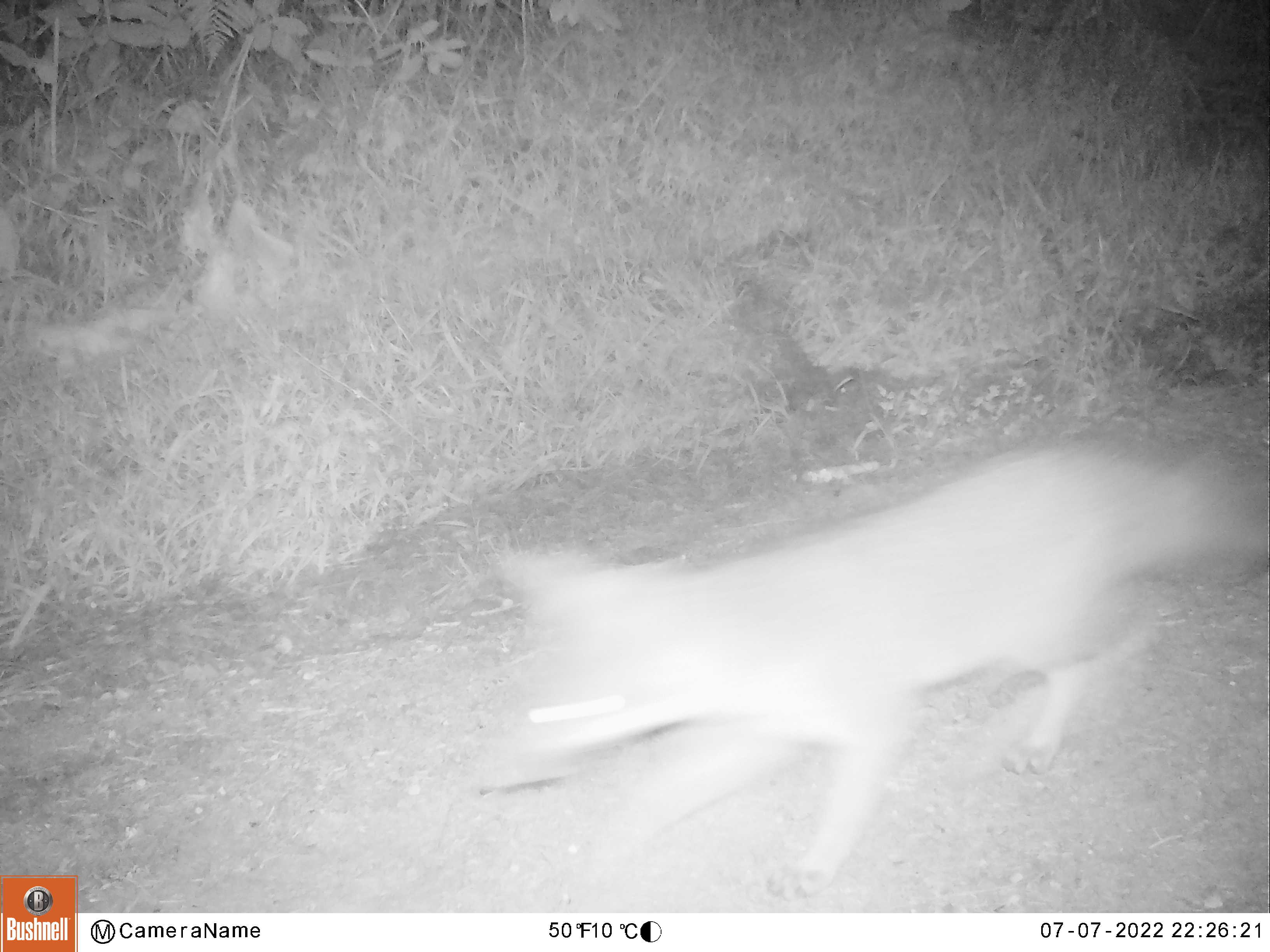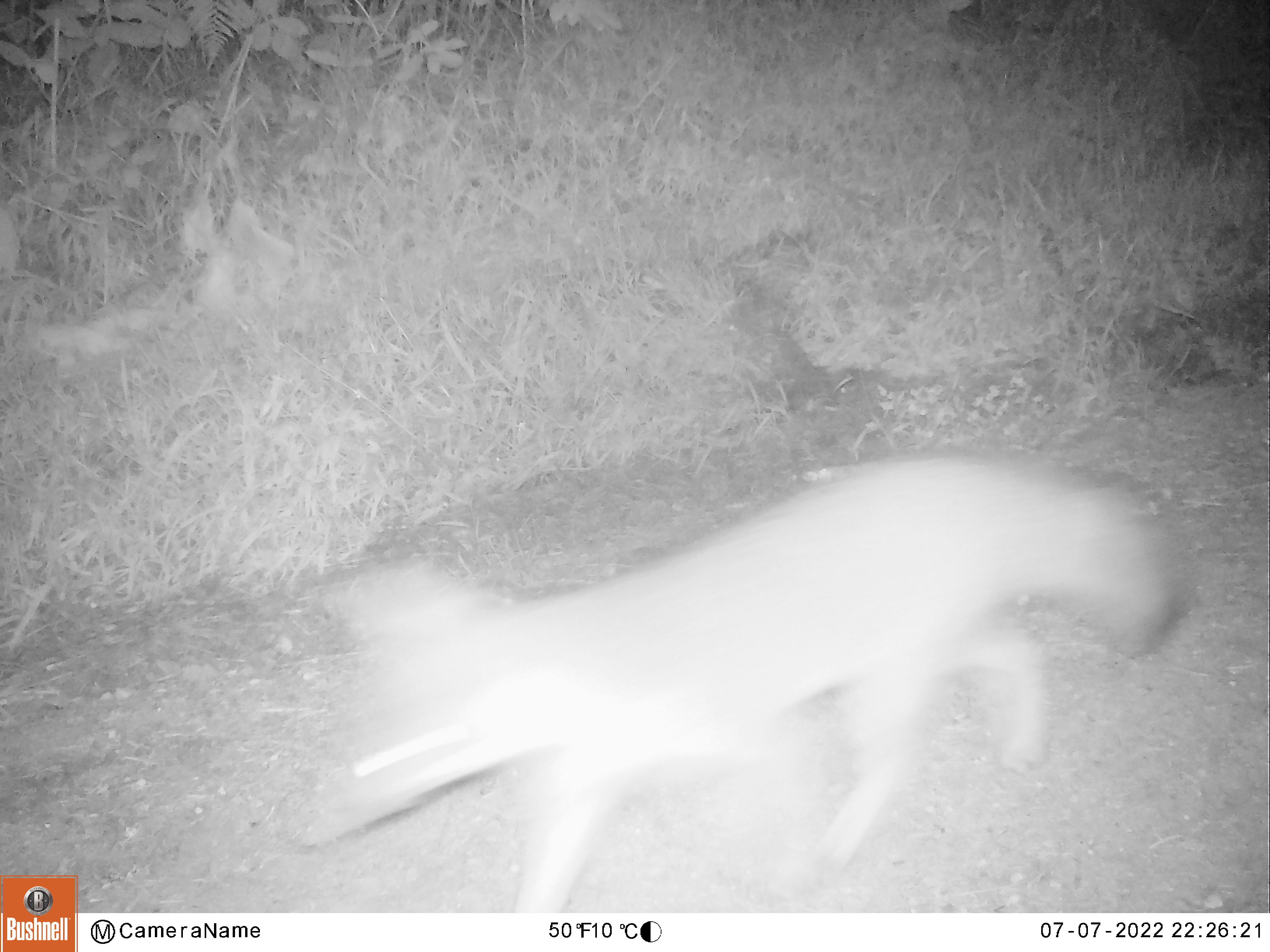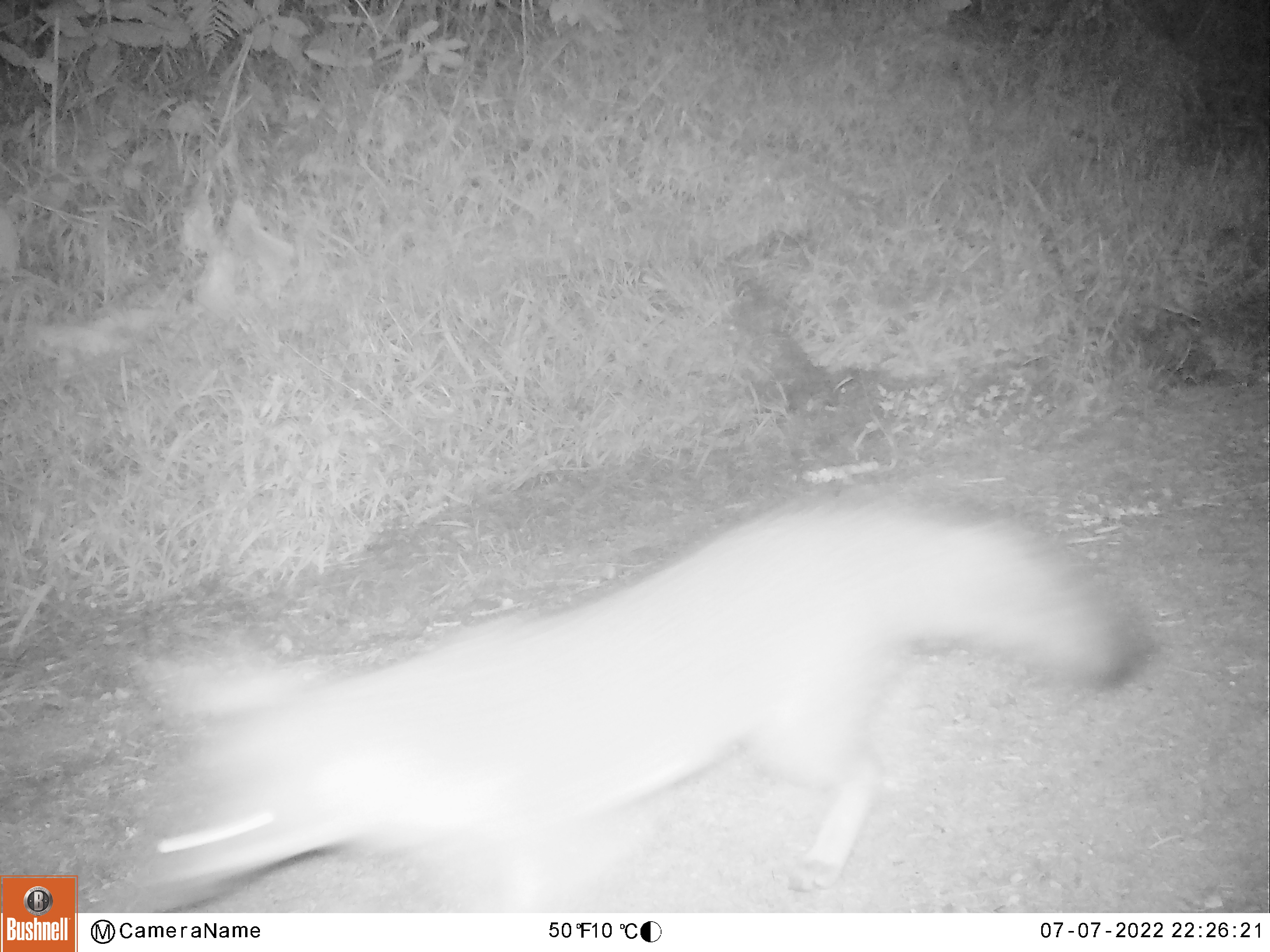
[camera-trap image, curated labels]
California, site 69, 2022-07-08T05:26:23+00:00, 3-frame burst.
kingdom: Animalia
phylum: Chordata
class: Mammalia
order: Carnivora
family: Canidae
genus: Urocyon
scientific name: Urocyon cinereoargenteus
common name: gray fox